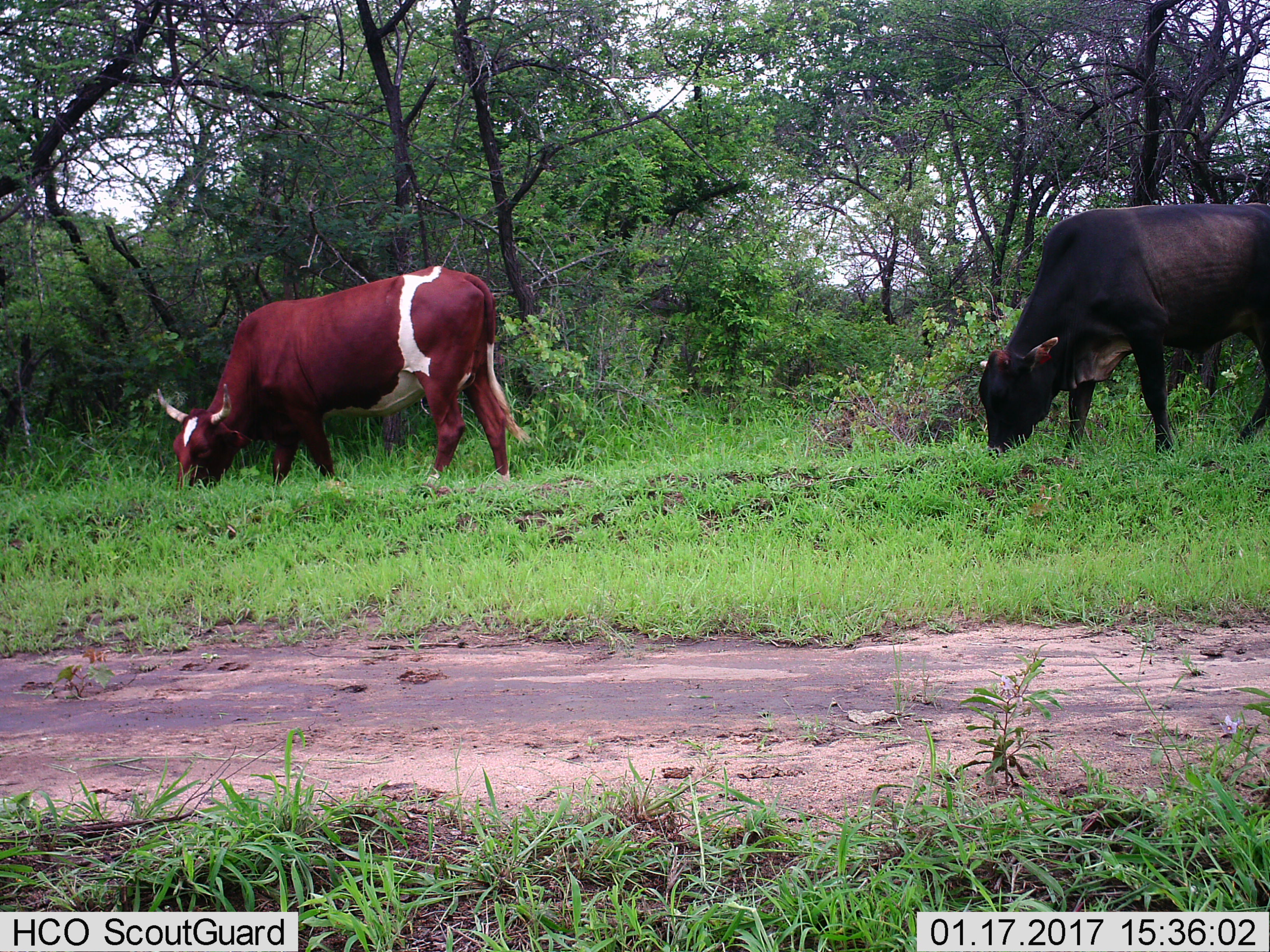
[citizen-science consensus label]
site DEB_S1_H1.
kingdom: Animalia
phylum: Chordata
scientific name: Vertebrata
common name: domestic animal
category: domesticanimal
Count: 2.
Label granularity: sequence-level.